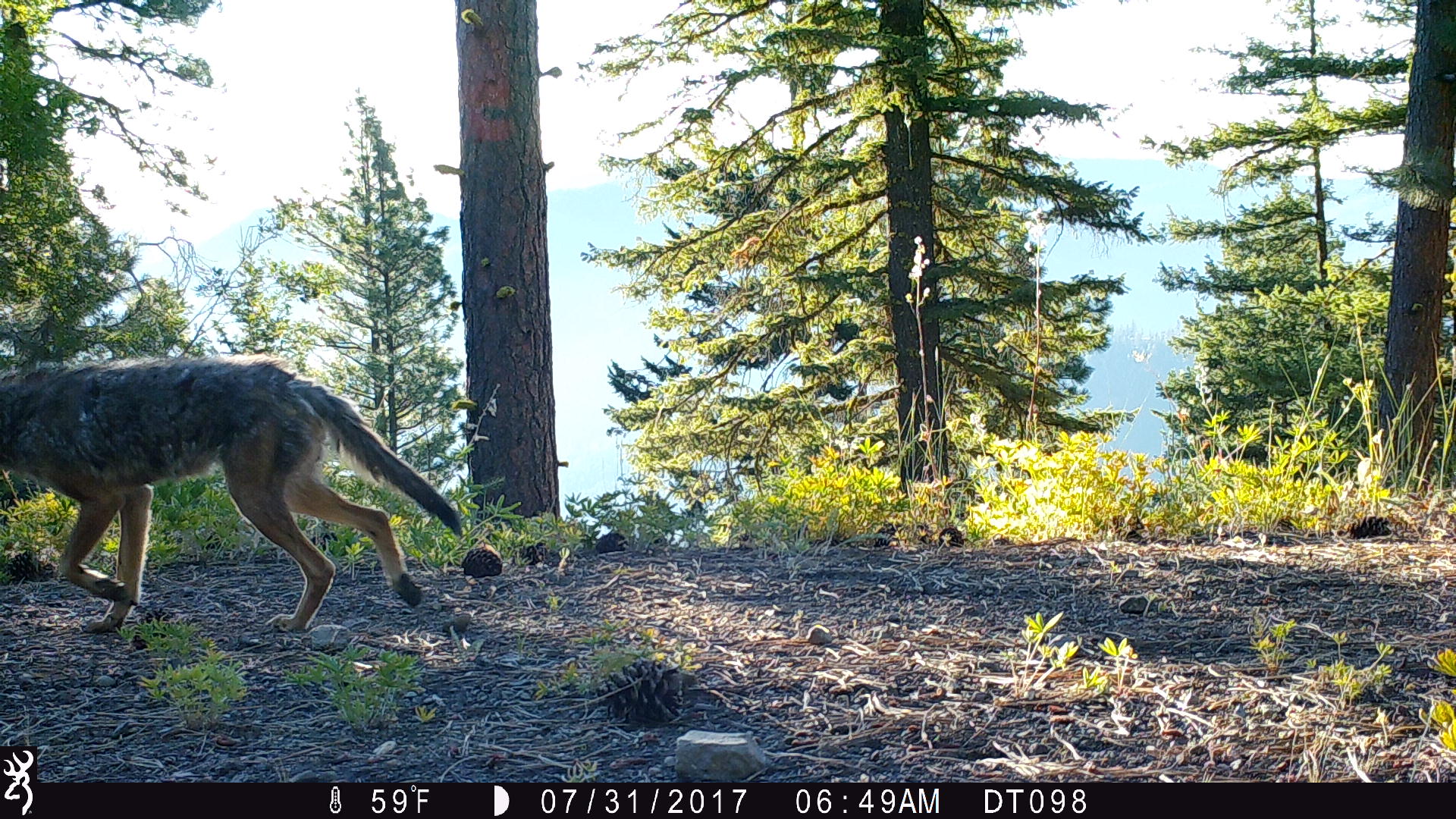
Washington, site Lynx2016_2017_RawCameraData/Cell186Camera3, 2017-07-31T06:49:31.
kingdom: Animalia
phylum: Chordata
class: Mammalia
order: Carnivora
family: Canidae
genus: Canis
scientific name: Canis latrans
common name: coyote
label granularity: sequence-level